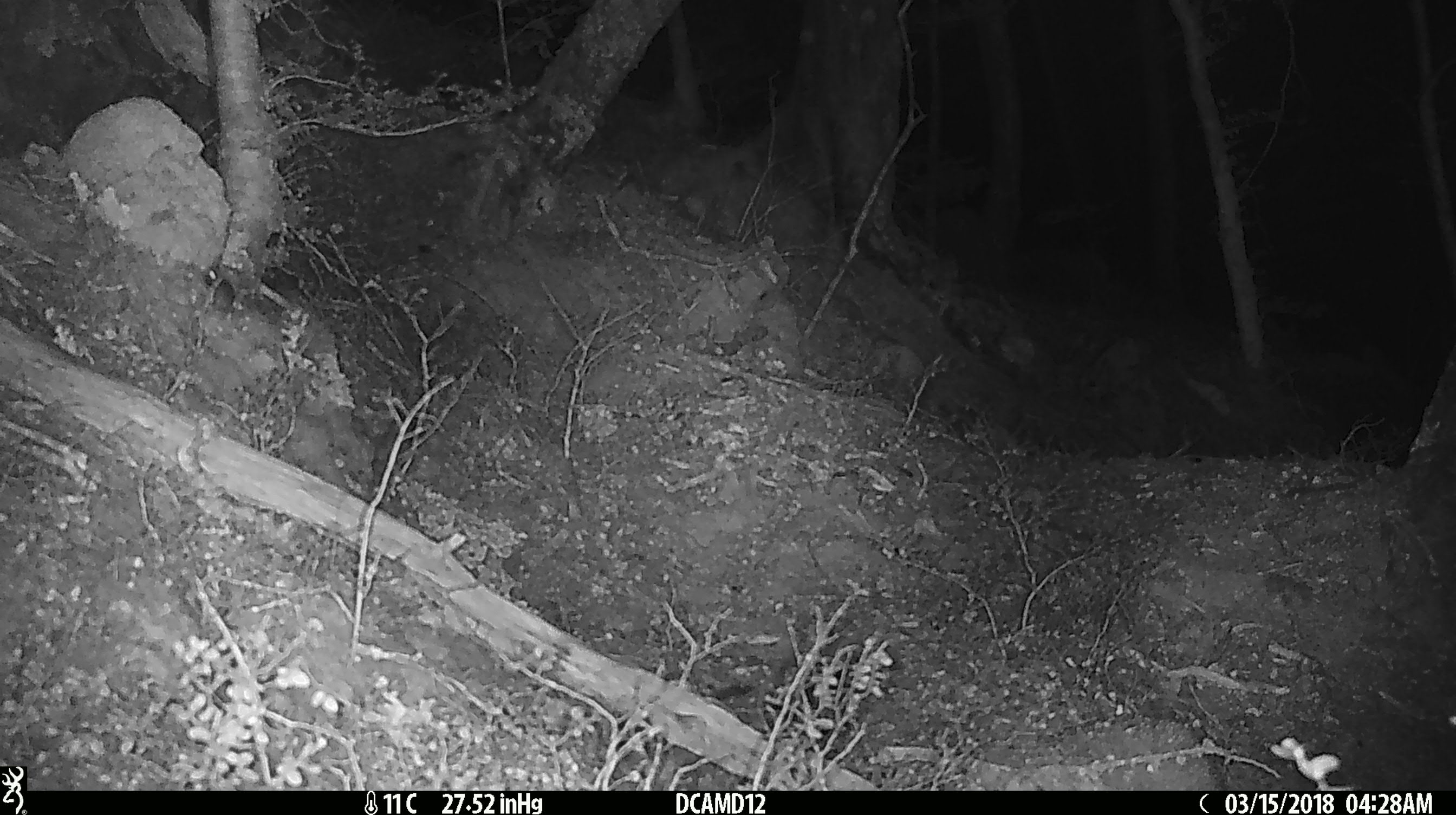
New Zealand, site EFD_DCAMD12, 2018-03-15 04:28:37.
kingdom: Animalia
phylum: Chordata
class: Mammalia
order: Rodentia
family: Muridae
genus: Mus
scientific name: Mus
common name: mouse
Mouse (Mus).